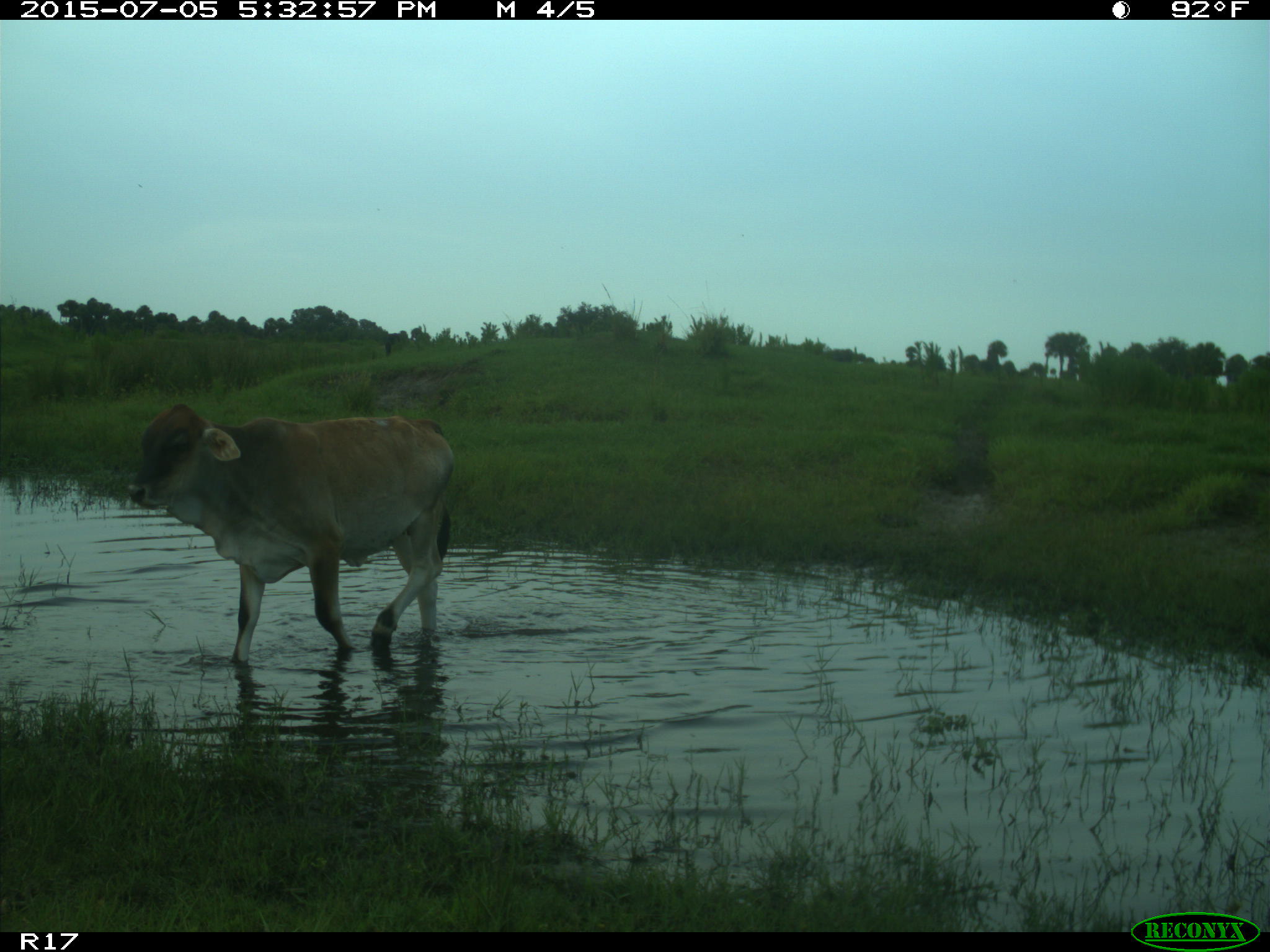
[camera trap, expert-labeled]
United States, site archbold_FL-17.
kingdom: Animalia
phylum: Chordata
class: Mammalia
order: Artiodactyla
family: Bovidae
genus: Bos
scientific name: Bos taurus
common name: domestic cow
Bos taurus (domestic cow).